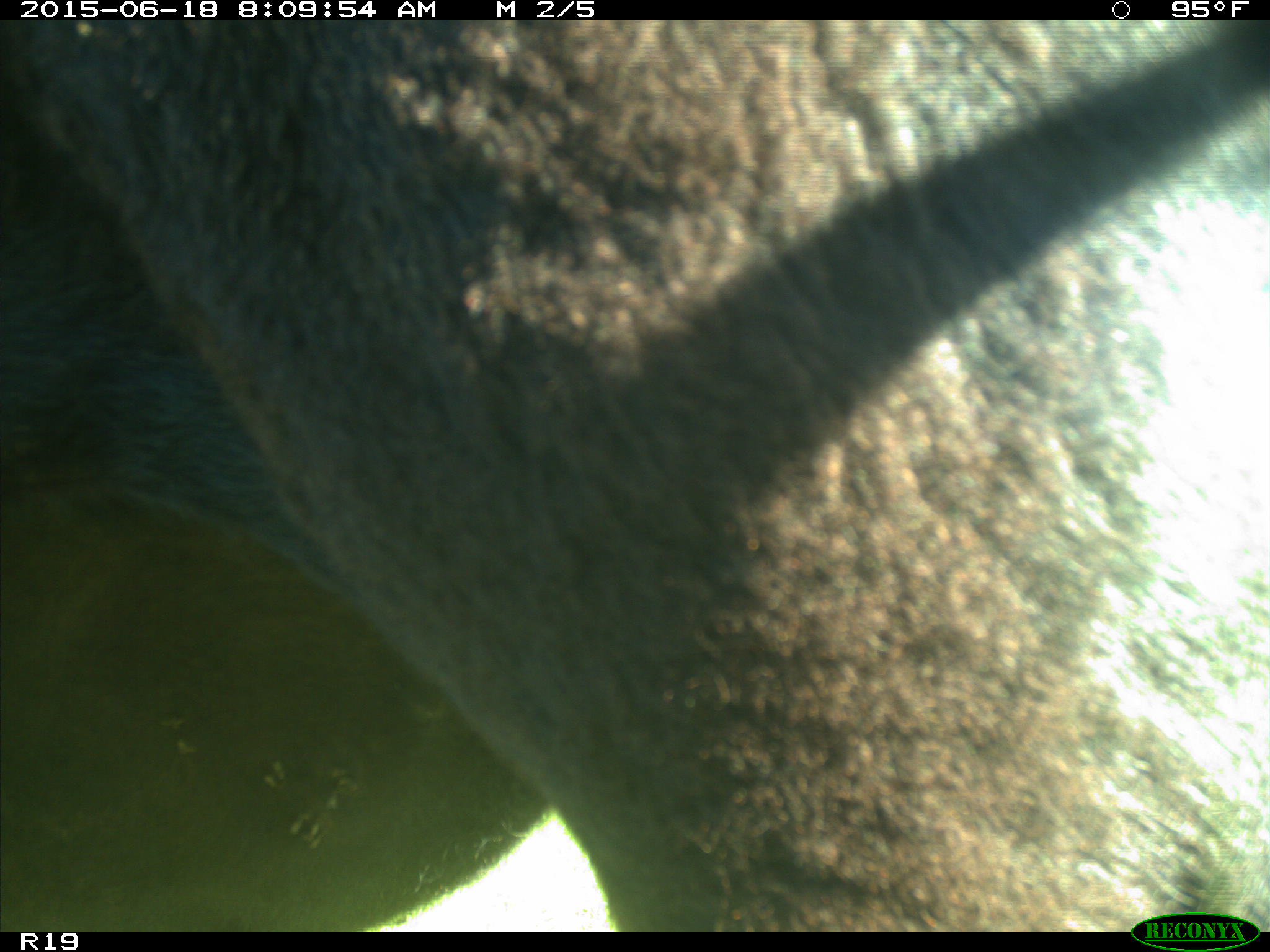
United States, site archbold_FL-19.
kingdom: Animalia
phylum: Chordata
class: Mammalia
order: Artiodactyla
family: Bovidae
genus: Bos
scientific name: Bos taurus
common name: domestic cow